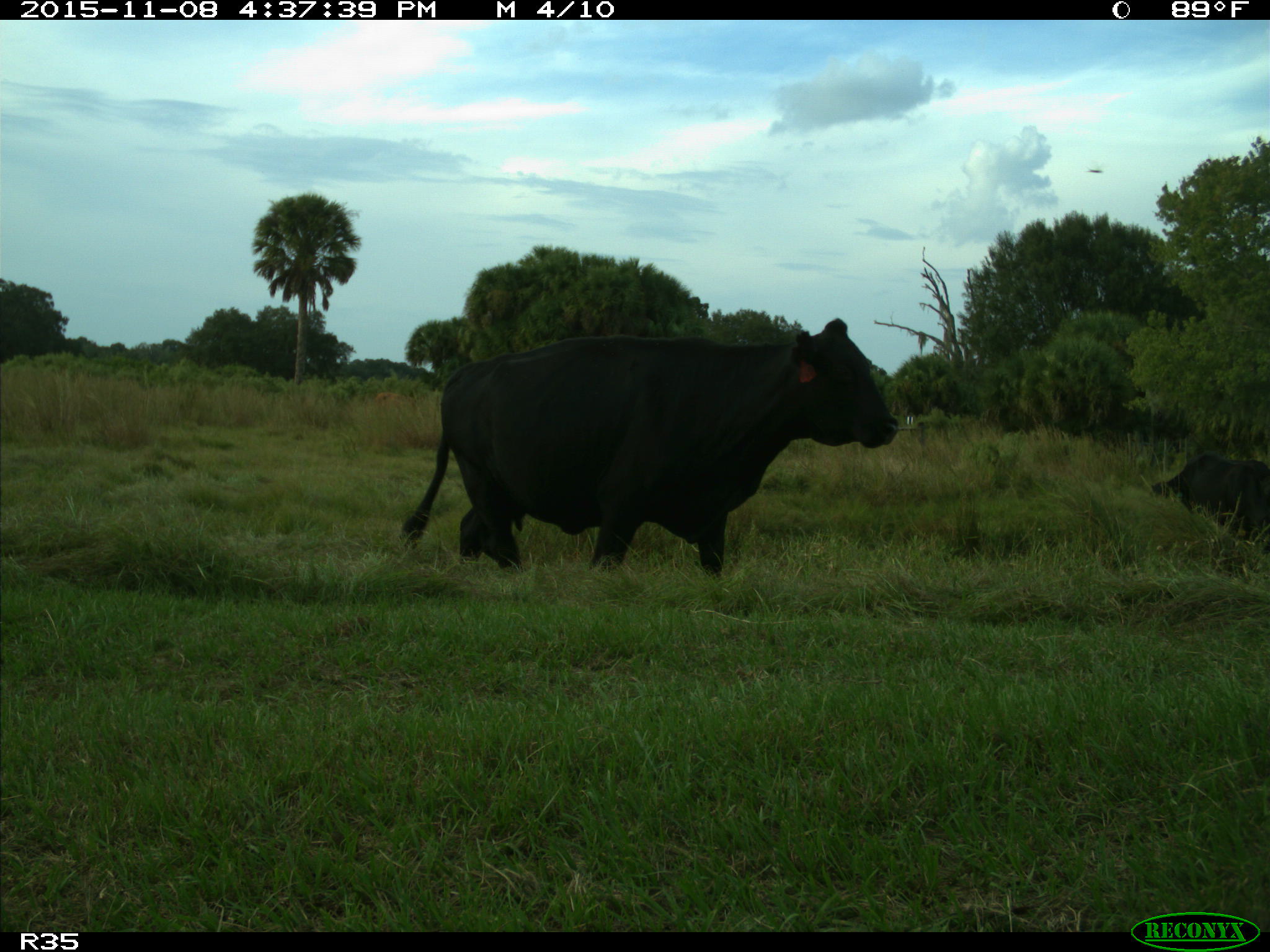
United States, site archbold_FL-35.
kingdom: Animalia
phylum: Chordata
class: Mammalia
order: Artiodactyla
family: Bovidae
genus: Bos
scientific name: Bos taurus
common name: domestic cow